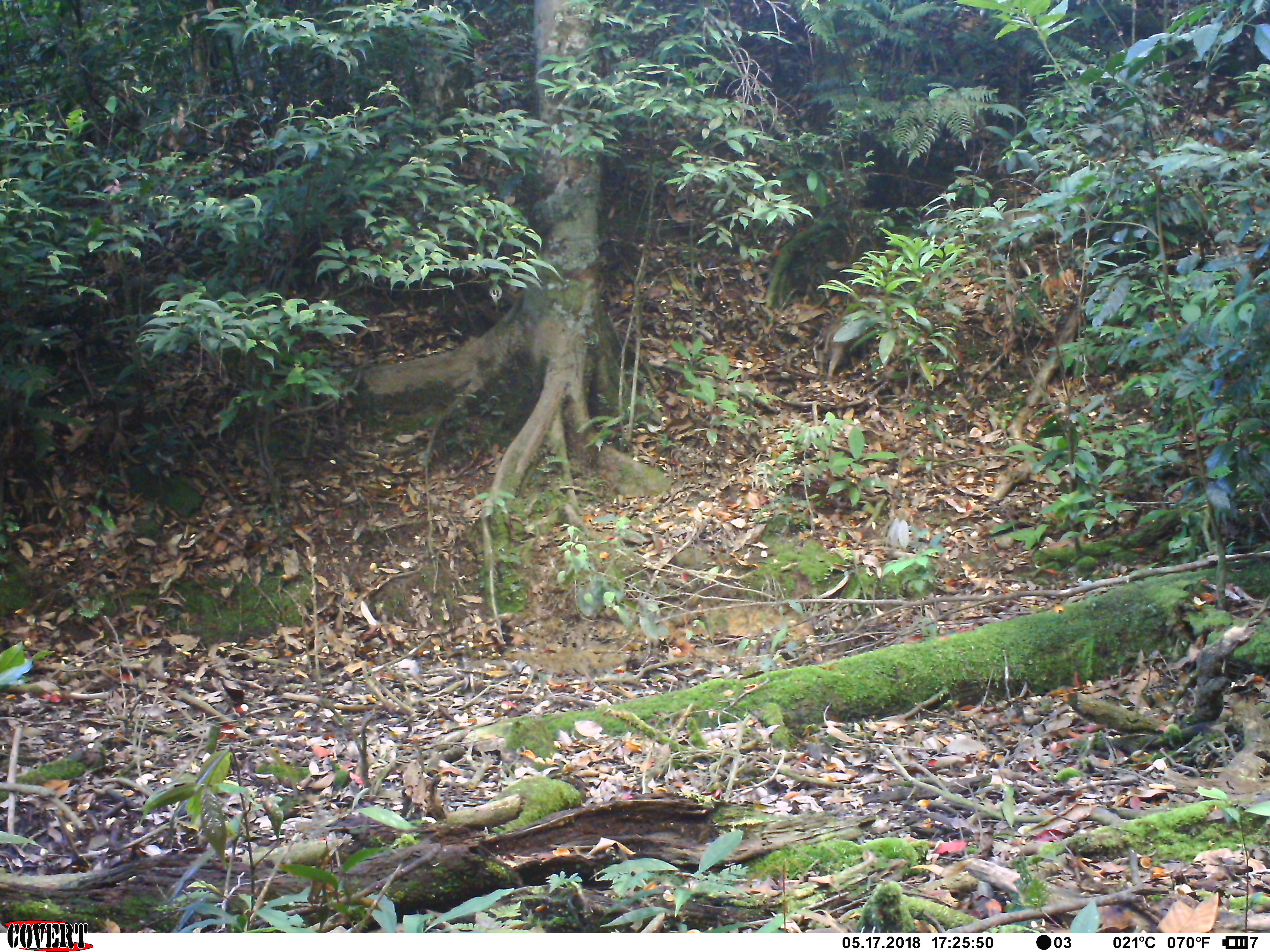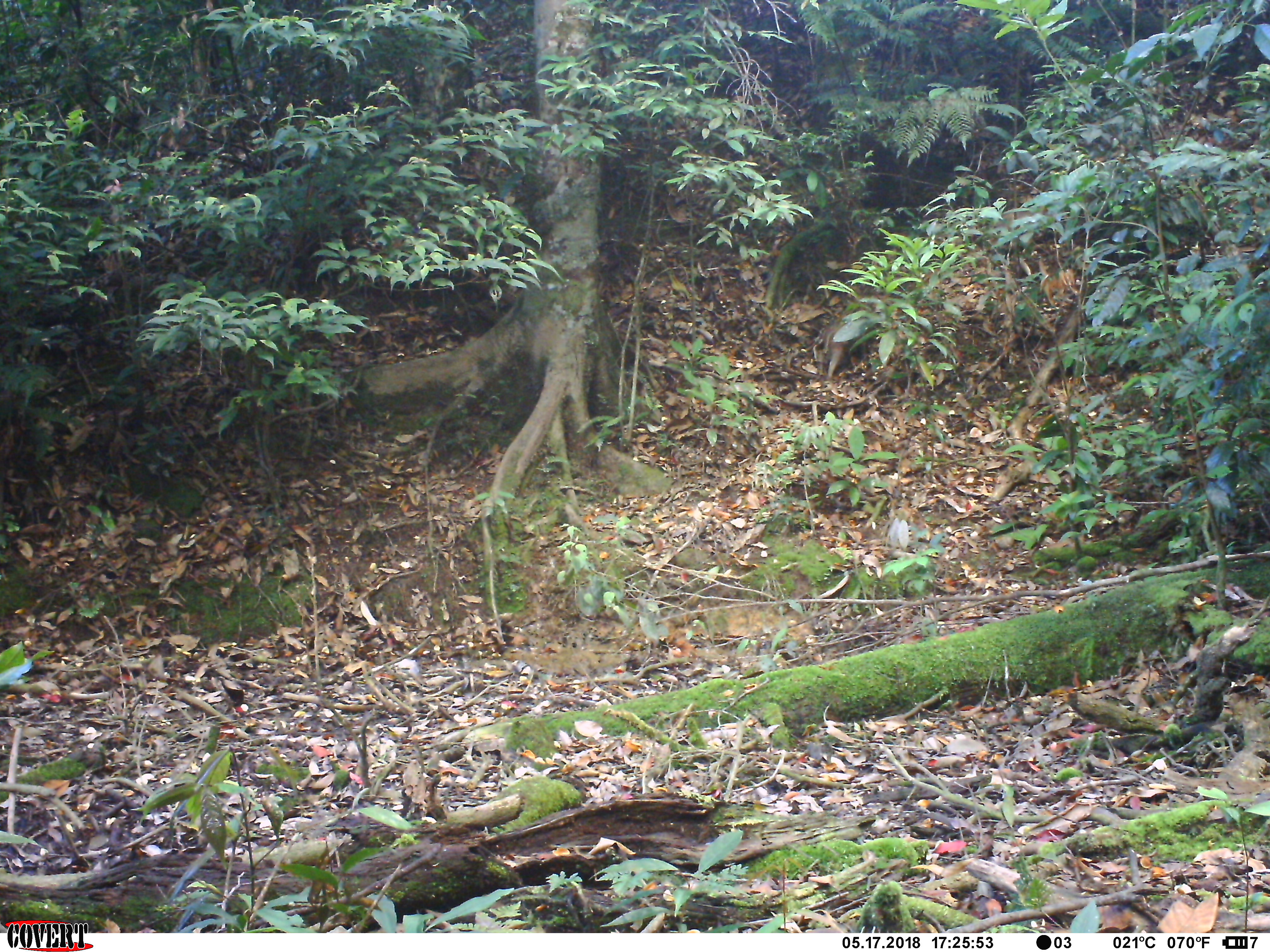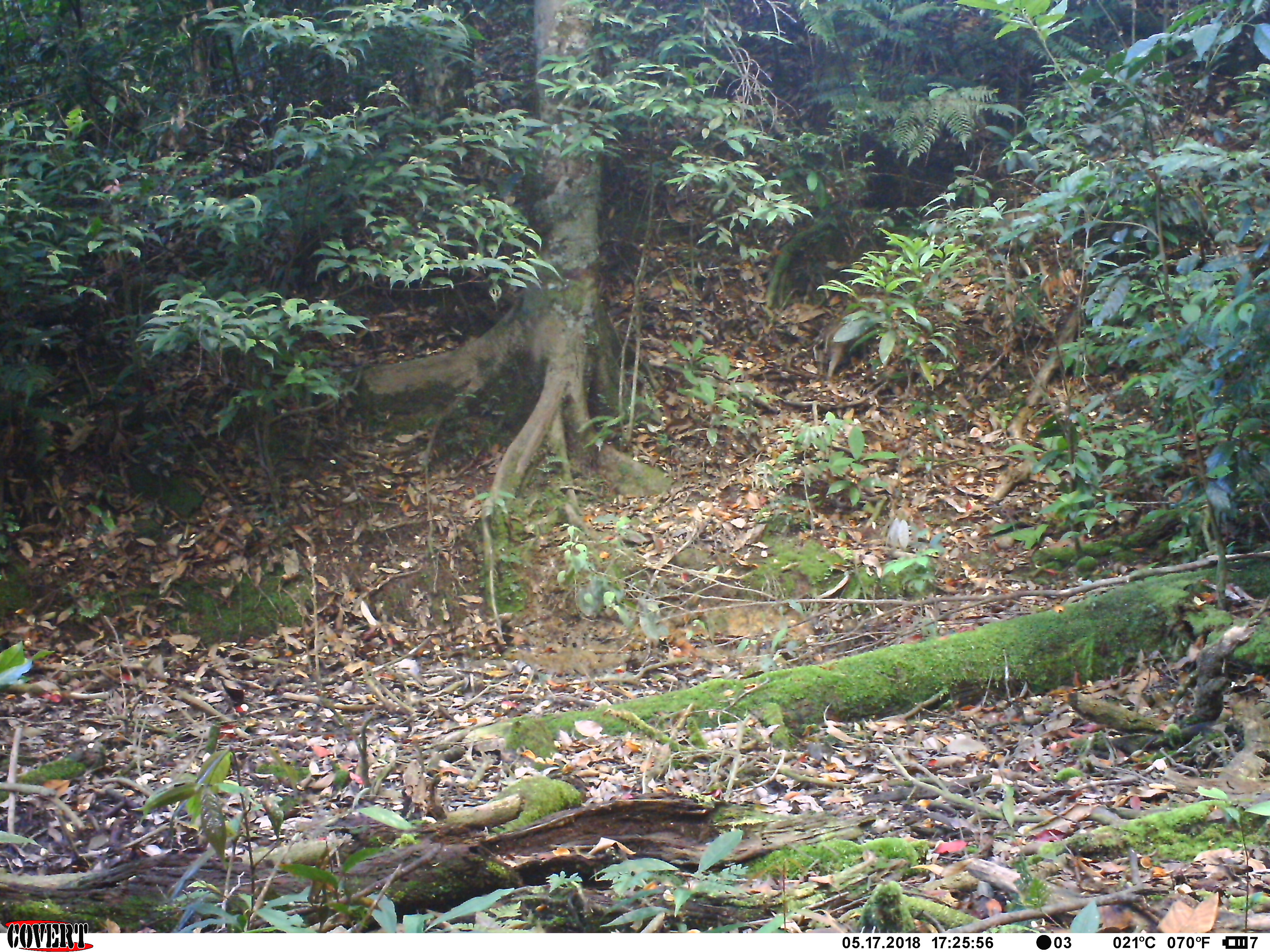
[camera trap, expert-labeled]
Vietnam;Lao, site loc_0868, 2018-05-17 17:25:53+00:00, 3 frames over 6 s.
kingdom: Animalia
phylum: Chordata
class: Mammalia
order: Artiodactyla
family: Suidae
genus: Sus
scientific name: Sus scrofa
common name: eurasian wild pig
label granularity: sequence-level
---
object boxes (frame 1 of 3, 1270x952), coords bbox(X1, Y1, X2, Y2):
eurasian wild pig: bbox(823, 310, 868, 378)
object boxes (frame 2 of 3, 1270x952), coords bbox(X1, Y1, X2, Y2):
eurasian wild pig: bbox(821, 322, 870, 377)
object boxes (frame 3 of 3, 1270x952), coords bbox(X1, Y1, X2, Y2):
eurasian wild pig: bbox(820, 311, 870, 380)